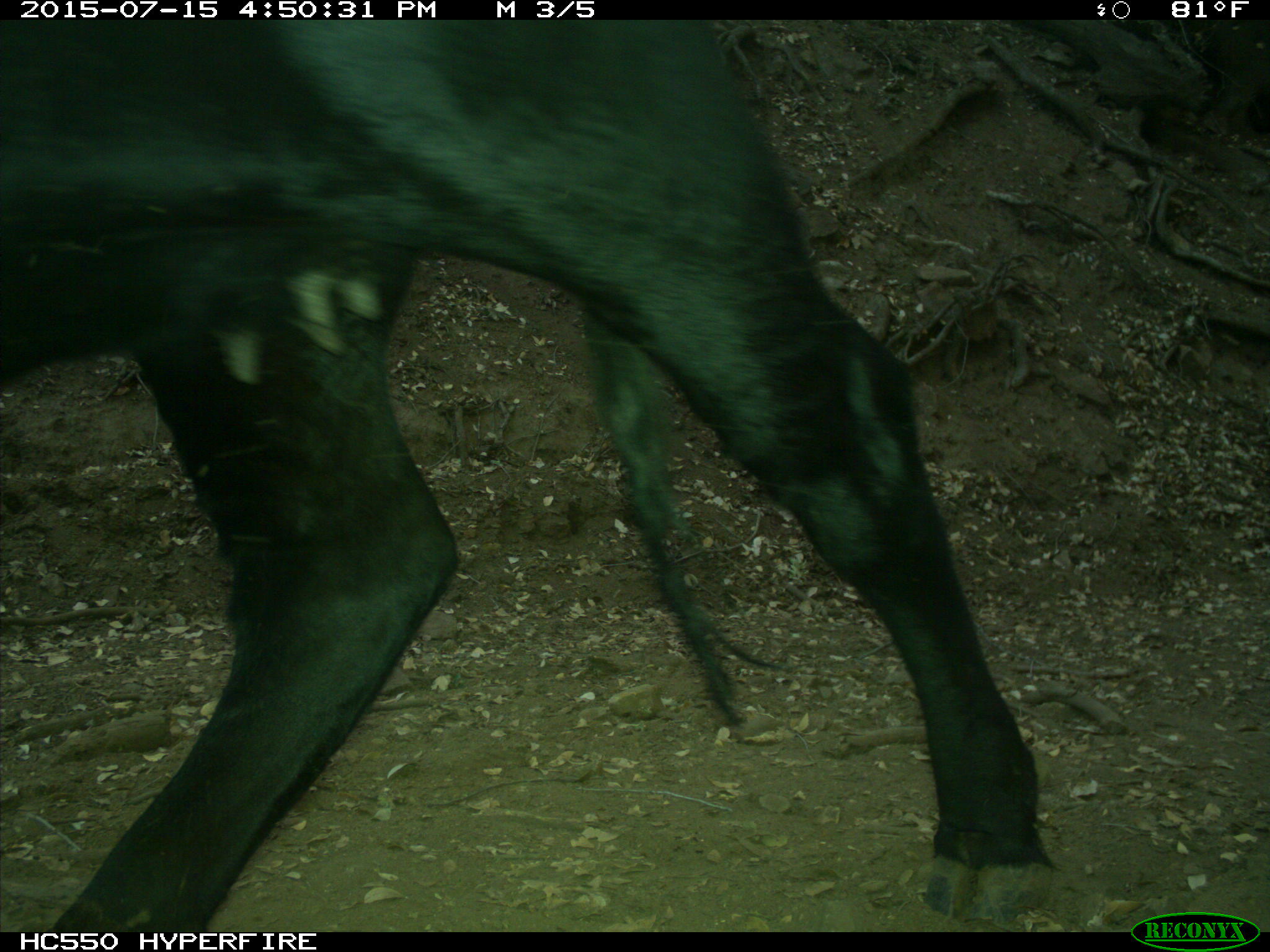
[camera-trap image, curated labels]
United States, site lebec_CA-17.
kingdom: Animalia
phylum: Chordata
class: Mammalia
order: Artiodactyla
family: Bovidae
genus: Bos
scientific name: Bos taurus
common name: domestic cow